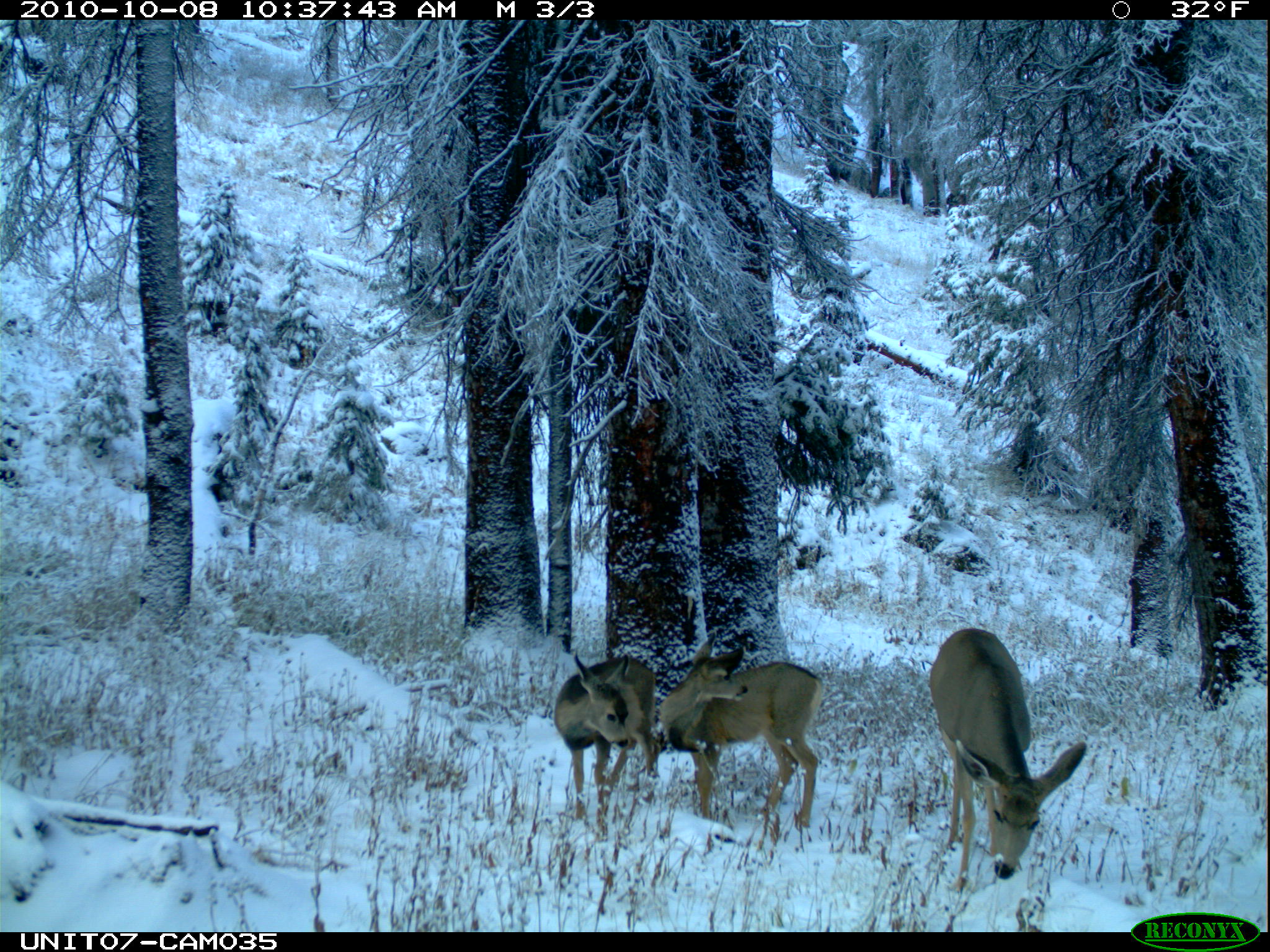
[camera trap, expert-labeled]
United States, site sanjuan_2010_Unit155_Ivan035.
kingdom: Animalia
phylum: Chordata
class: Mammalia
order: Artiodactyla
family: Cervidae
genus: Odocoileus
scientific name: Odocoileus hemionus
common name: mule deer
Odocoileus hemionus (mule deer).